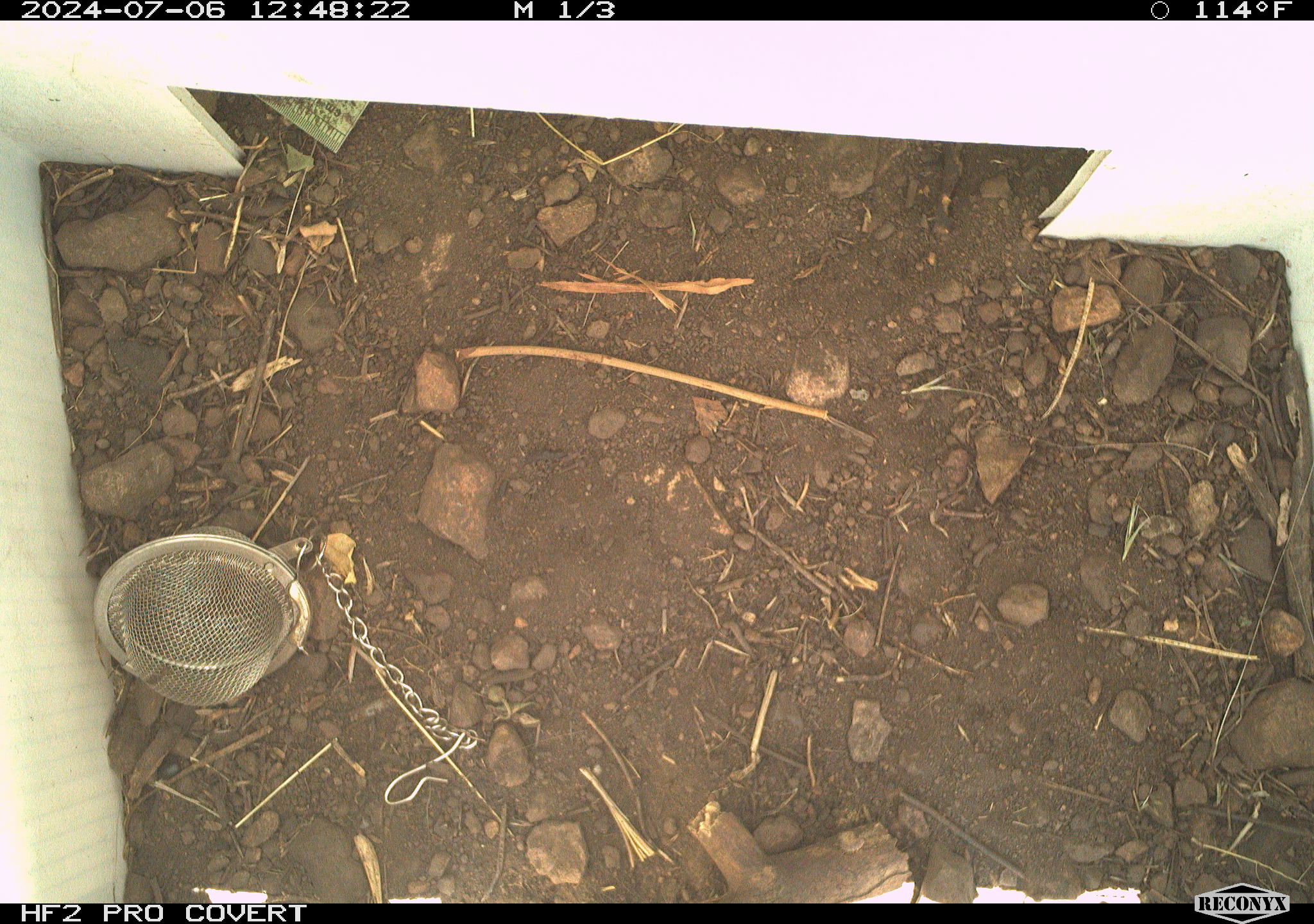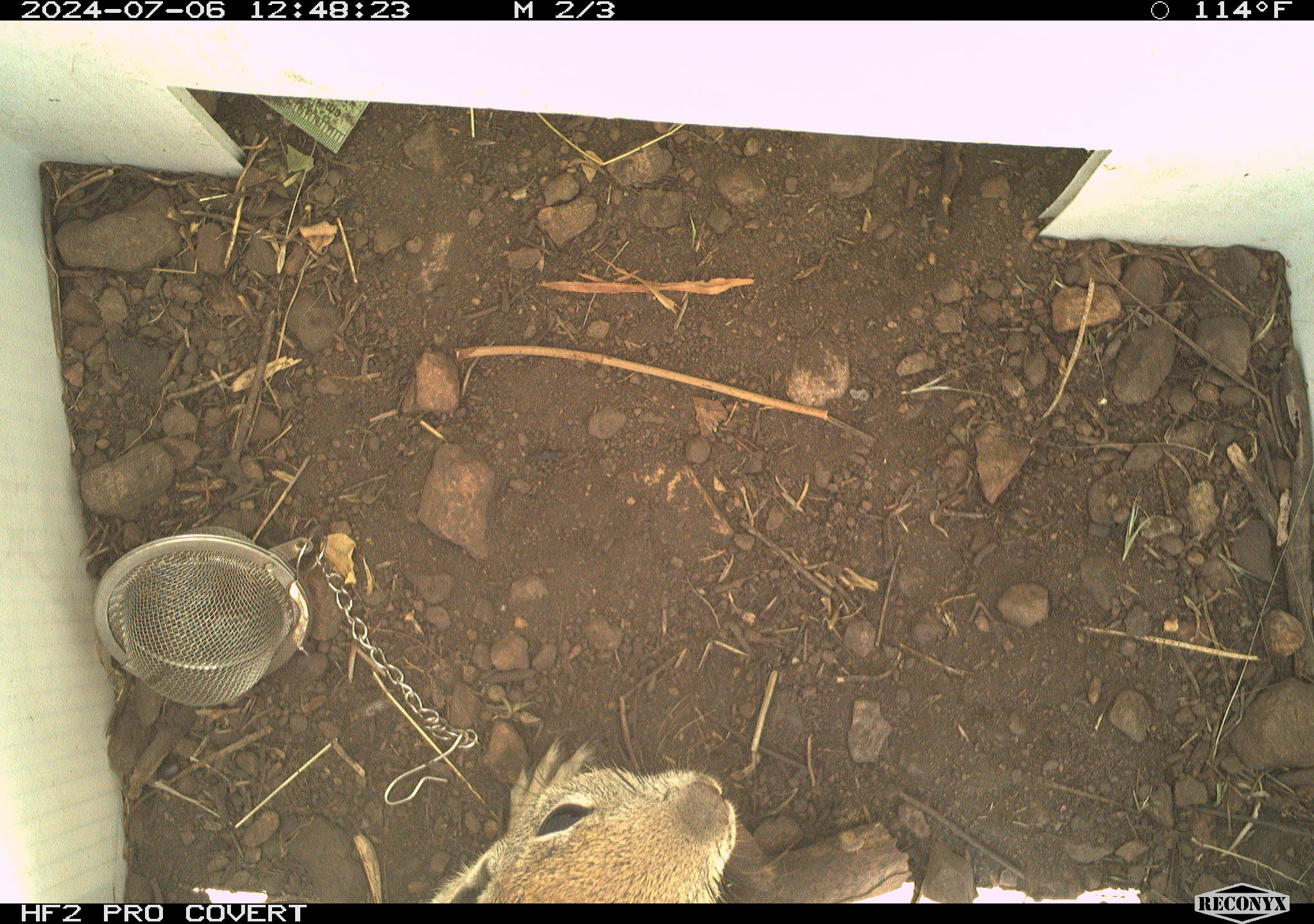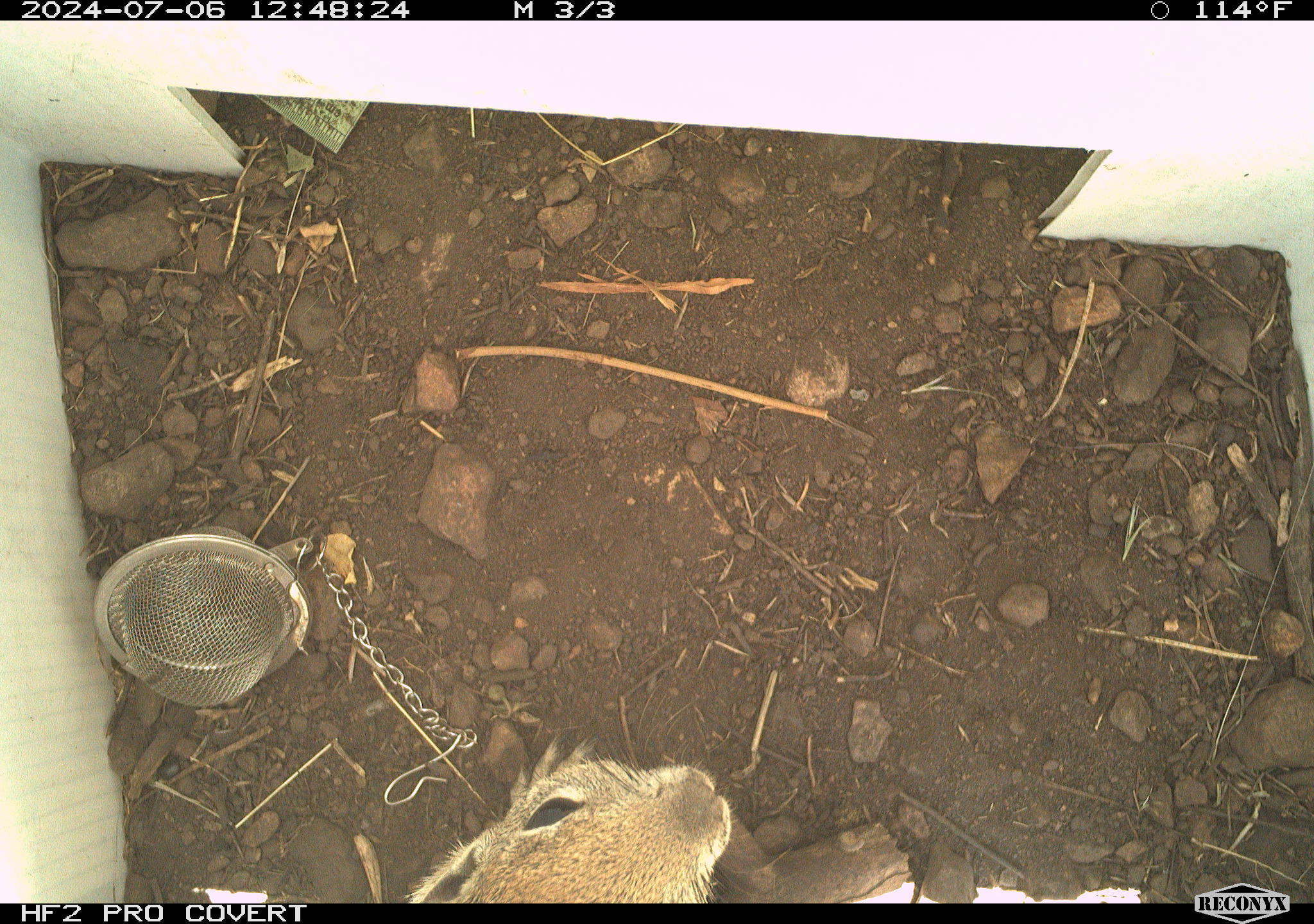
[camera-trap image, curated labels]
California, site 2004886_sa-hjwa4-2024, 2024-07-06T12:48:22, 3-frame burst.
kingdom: Animalia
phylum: Chordata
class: Mammalia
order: Rodentia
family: Sciuridae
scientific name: Sciuridae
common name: squirrels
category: sciuridae family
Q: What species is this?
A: Sciuridae family (squirrels) (Sciuridae).